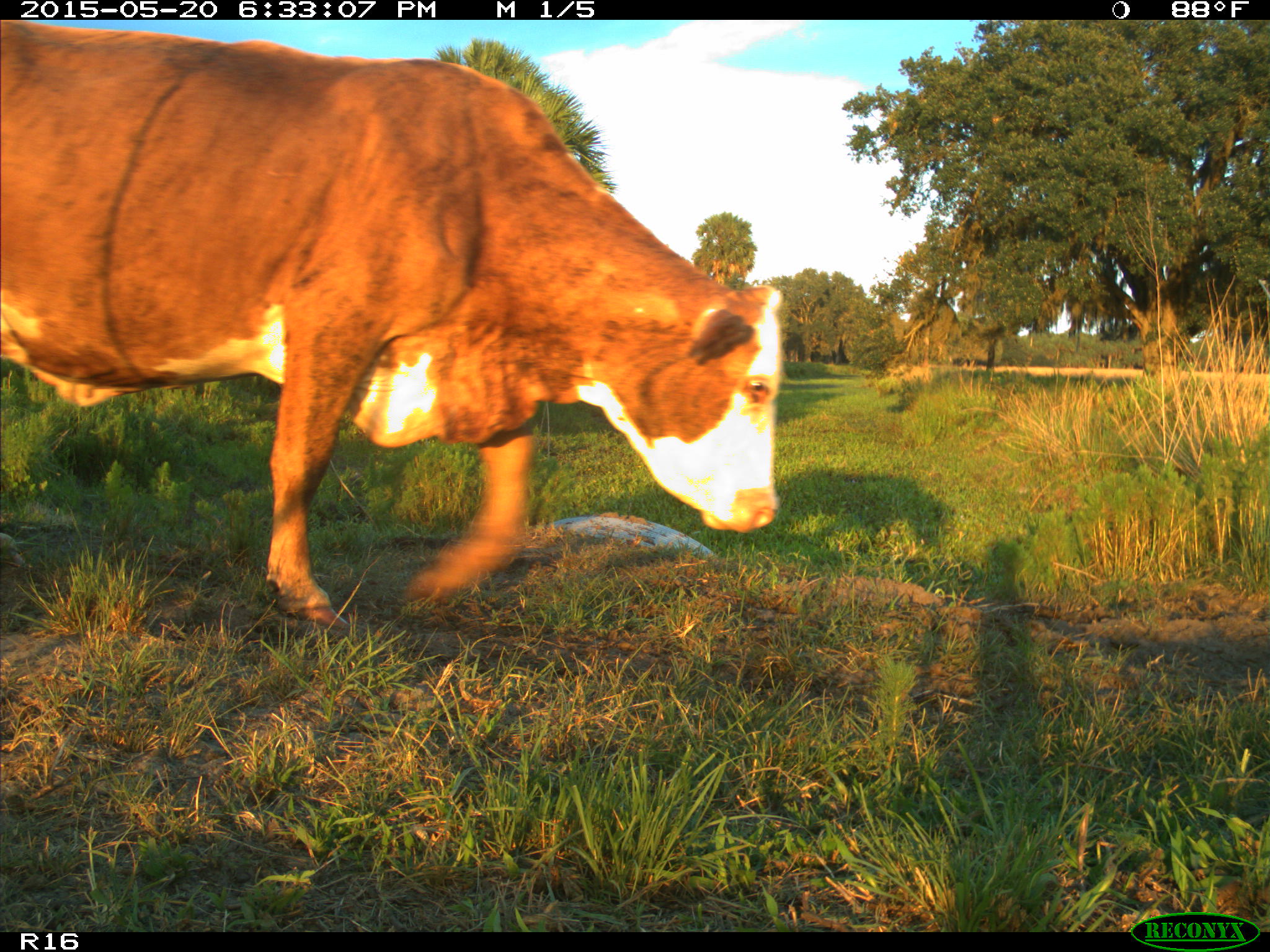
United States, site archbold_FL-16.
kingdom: Animalia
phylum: Chordata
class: Mammalia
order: Artiodactyla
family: Bovidae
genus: Bos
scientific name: Bos taurus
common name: domestic cow